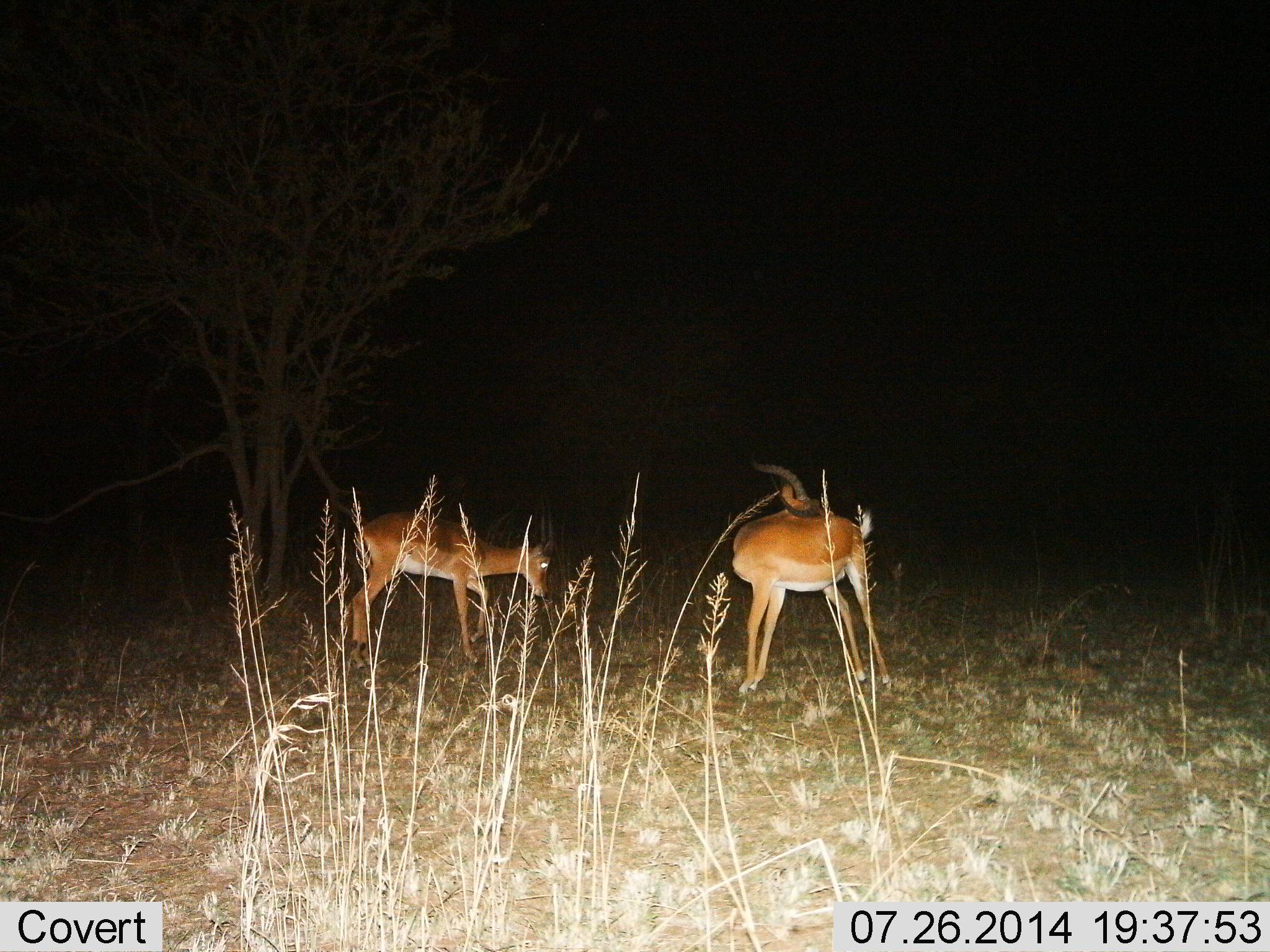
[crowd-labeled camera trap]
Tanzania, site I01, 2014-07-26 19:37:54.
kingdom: Animalia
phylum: Chordata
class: Mammalia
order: Artiodactyla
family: Bovidae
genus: Nanger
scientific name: Nanger granti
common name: grant's gazelle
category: gazellegrants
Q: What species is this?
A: Gazellegrants (grant's gazelle) (Nanger granti).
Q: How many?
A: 2.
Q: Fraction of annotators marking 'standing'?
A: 90%.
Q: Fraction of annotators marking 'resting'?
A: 0%.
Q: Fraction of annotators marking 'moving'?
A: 0%.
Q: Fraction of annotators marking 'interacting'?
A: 0%.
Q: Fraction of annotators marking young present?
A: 0%.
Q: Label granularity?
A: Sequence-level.